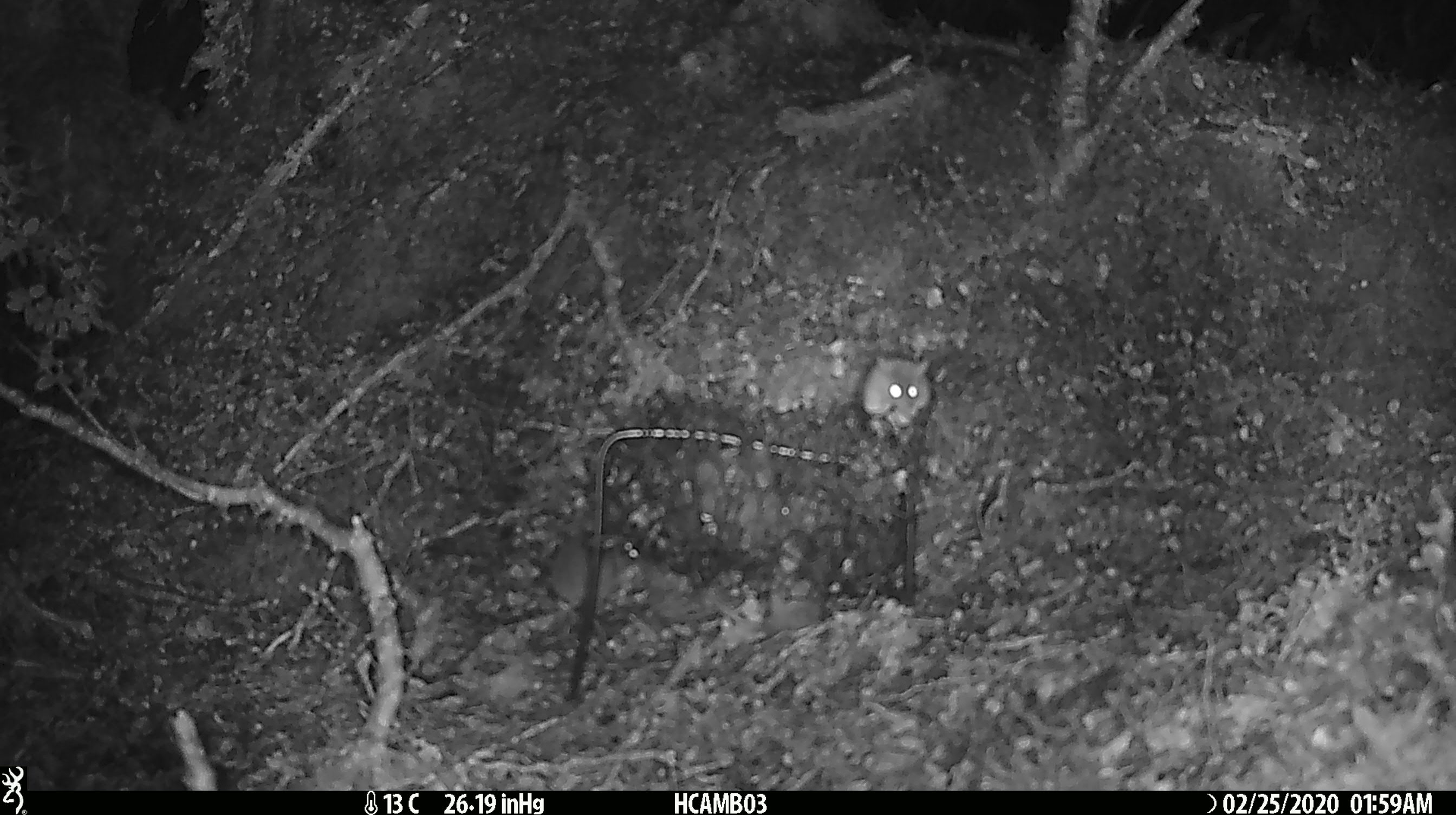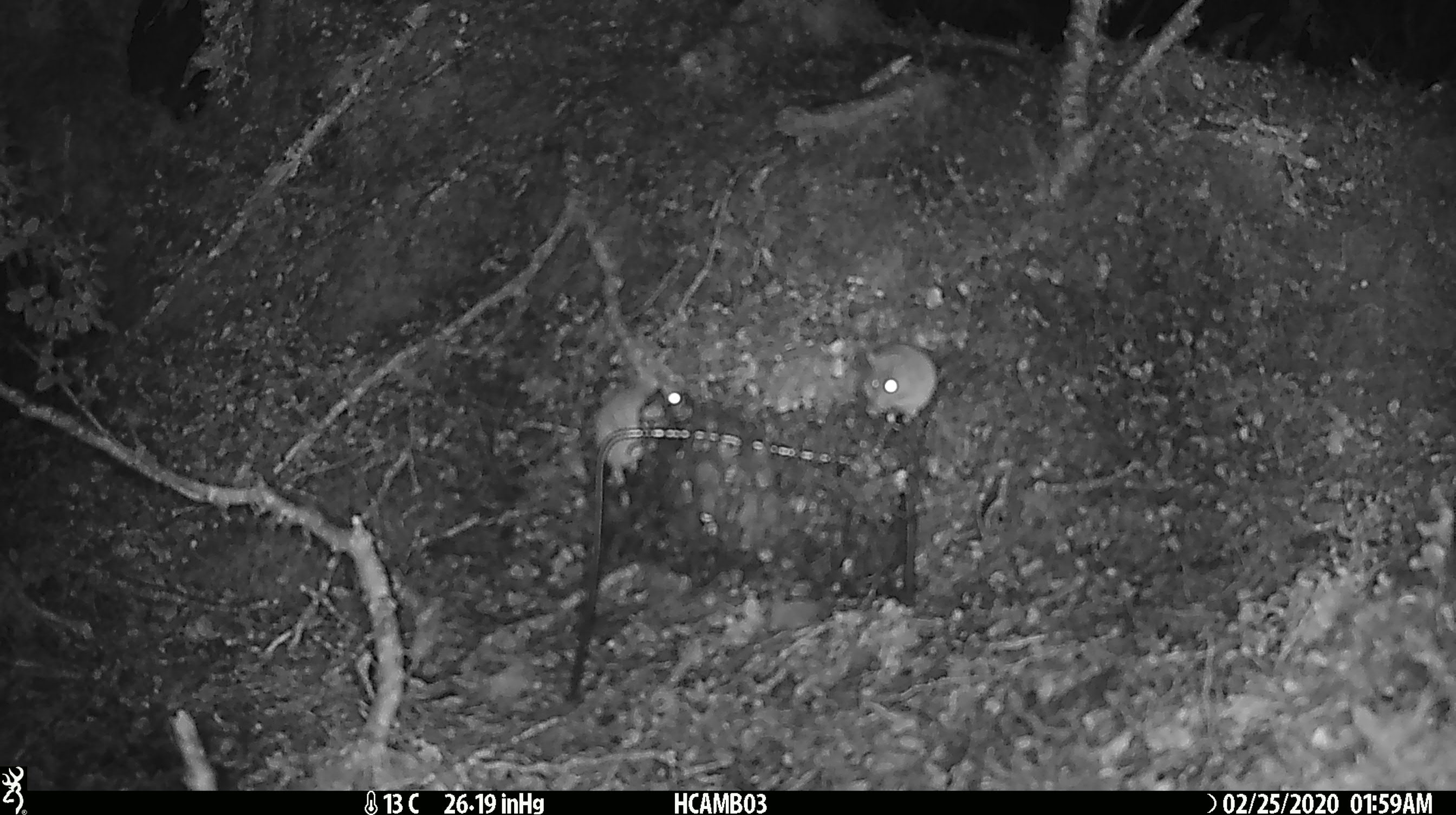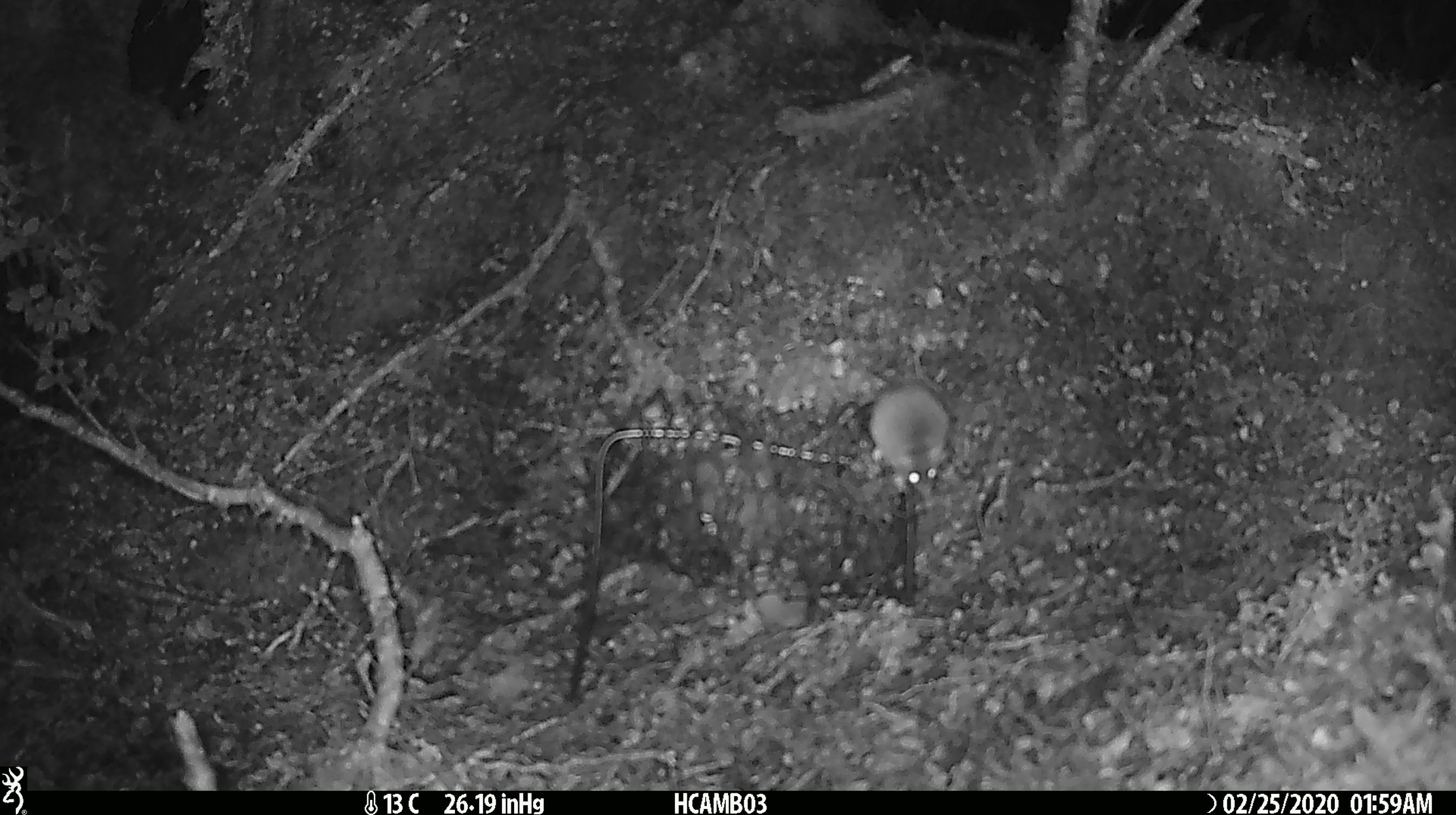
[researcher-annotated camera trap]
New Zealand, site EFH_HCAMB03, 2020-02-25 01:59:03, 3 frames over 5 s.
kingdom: Animalia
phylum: Chordata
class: Mammalia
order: Rodentia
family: Muridae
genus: Mus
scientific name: Mus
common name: mouse